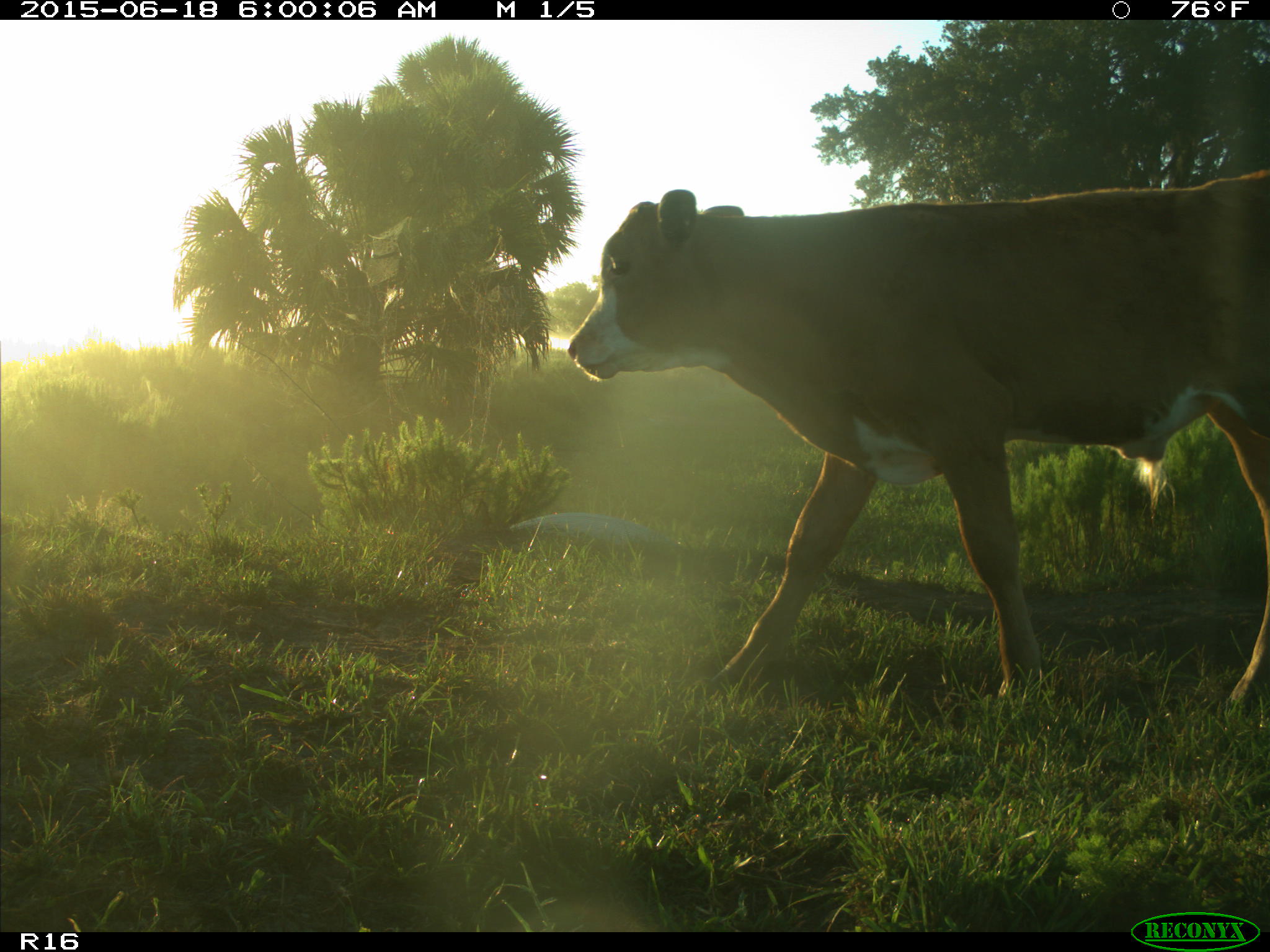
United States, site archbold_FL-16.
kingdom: Animalia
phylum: Chordata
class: Mammalia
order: Artiodactyla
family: Bovidae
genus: Bos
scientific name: Bos taurus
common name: domestic cow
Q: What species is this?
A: Bos taurus (domestic cow).